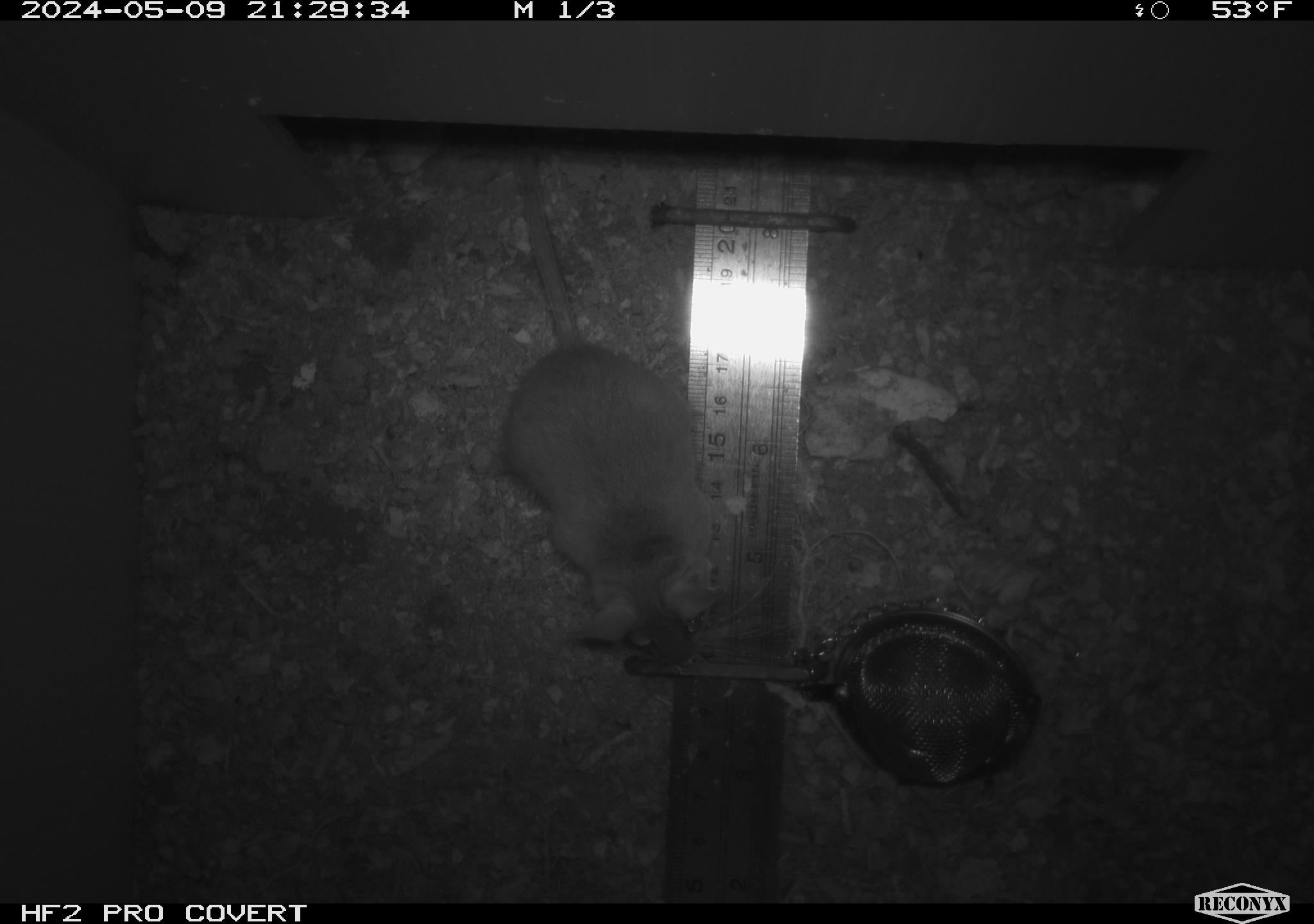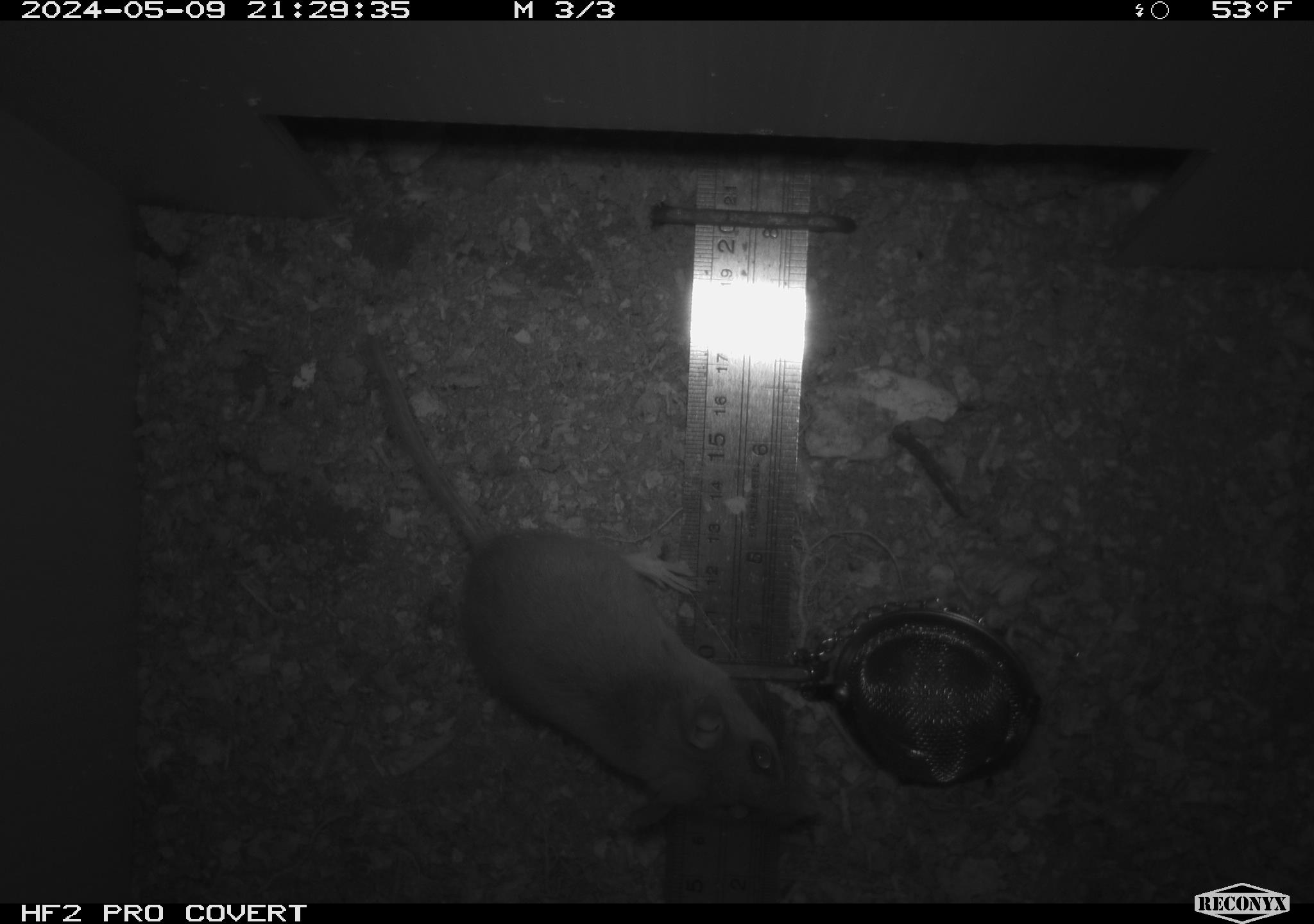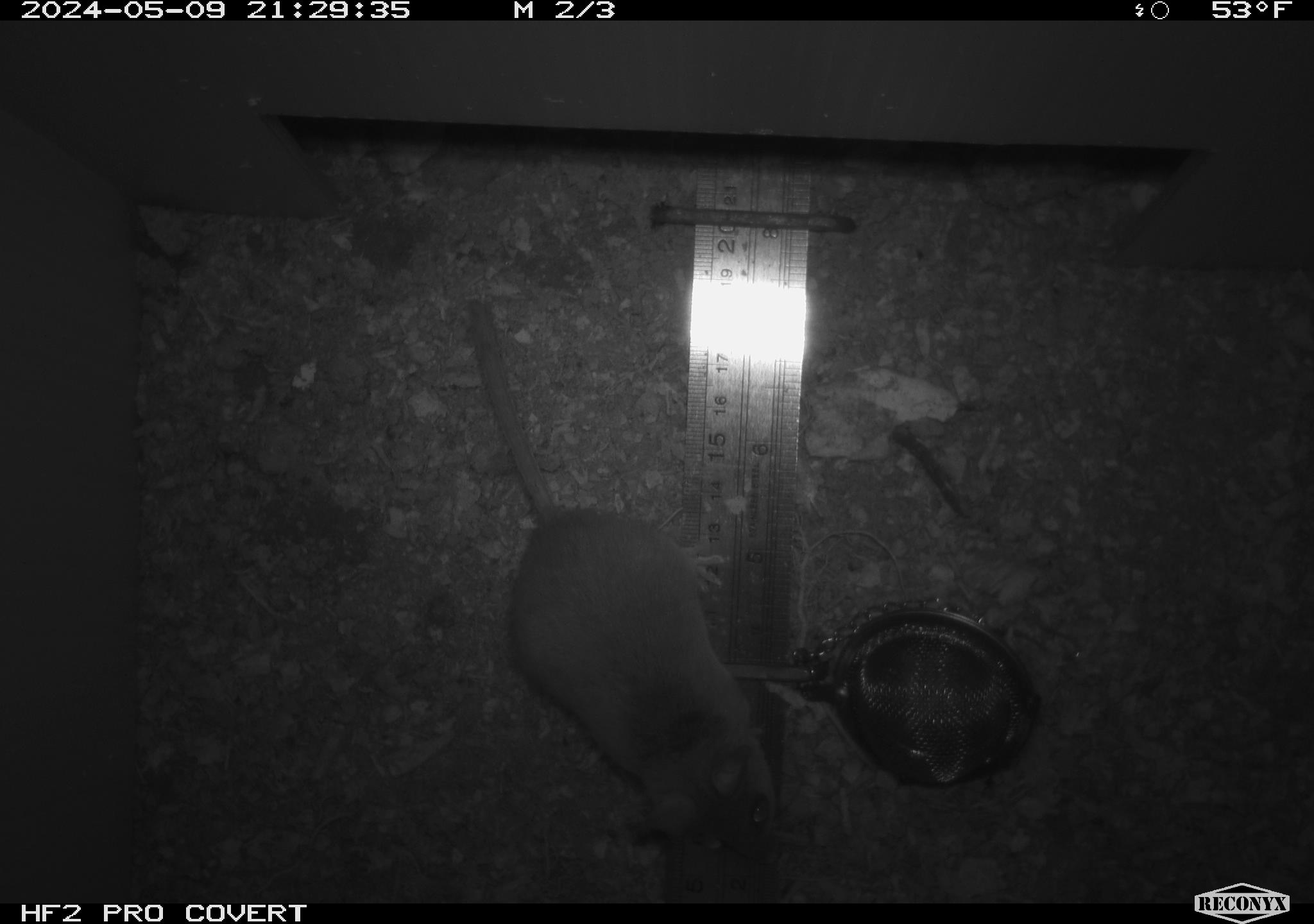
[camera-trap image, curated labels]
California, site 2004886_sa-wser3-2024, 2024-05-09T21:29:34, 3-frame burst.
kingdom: Animalia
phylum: Chordata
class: Mammalia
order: Rodentia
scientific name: Rodentia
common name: mouse species